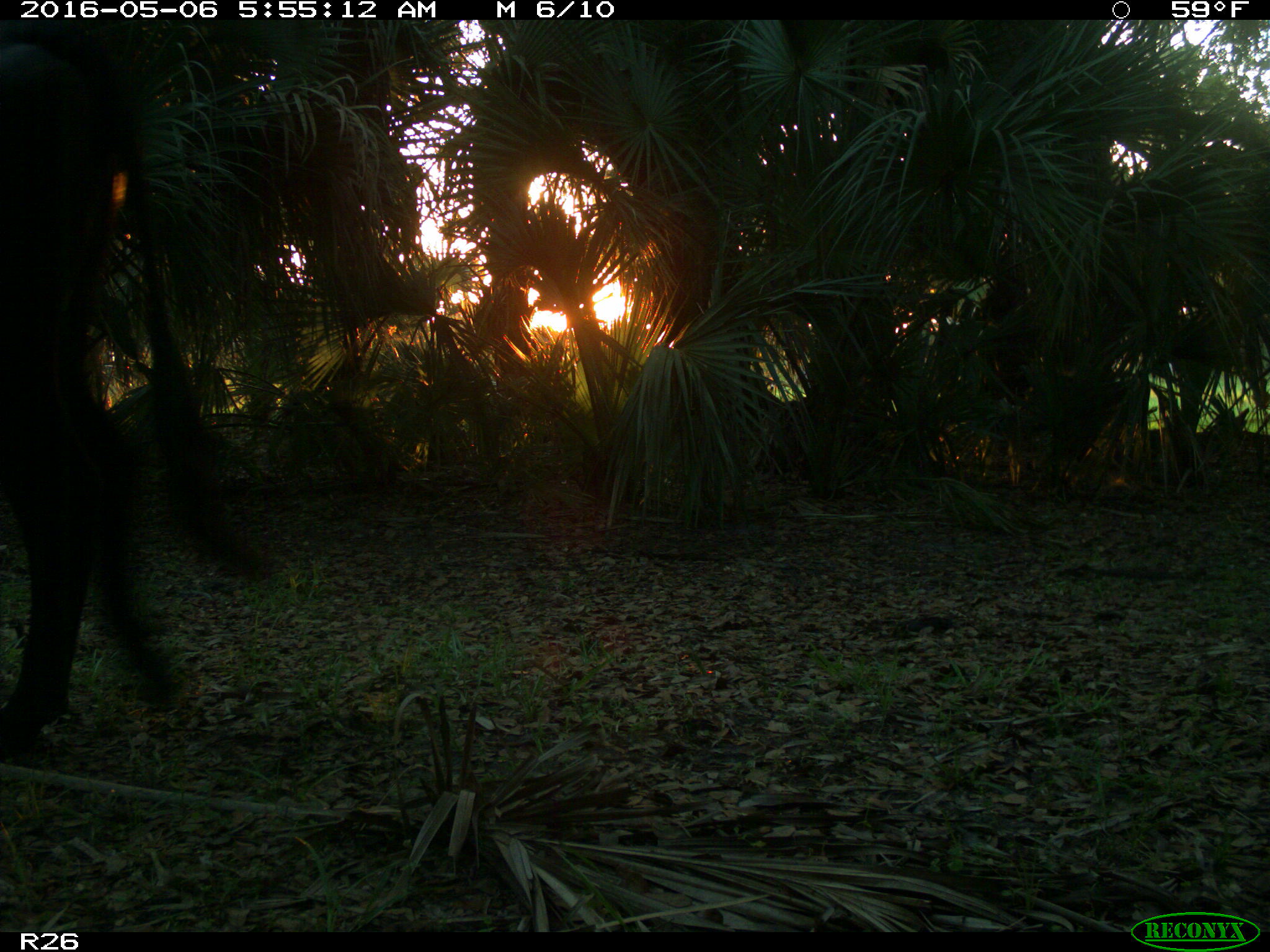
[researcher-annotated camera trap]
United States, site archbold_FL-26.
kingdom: Animalia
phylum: Chordata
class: Mammalia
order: Artiodactyla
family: Bovidae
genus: Bos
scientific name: Bos taurus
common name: domestic cow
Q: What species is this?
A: Bos taurus (domestic cow).